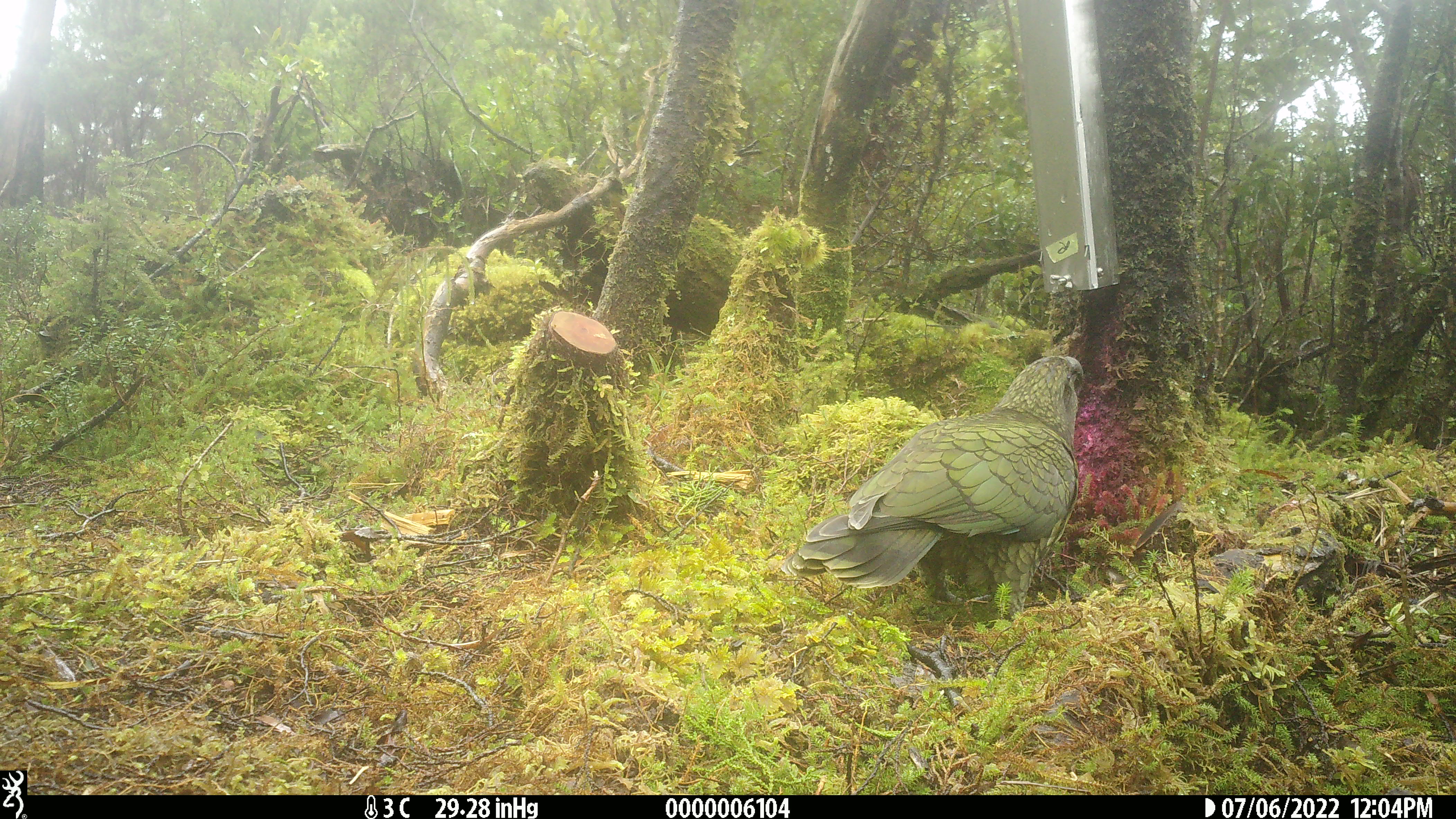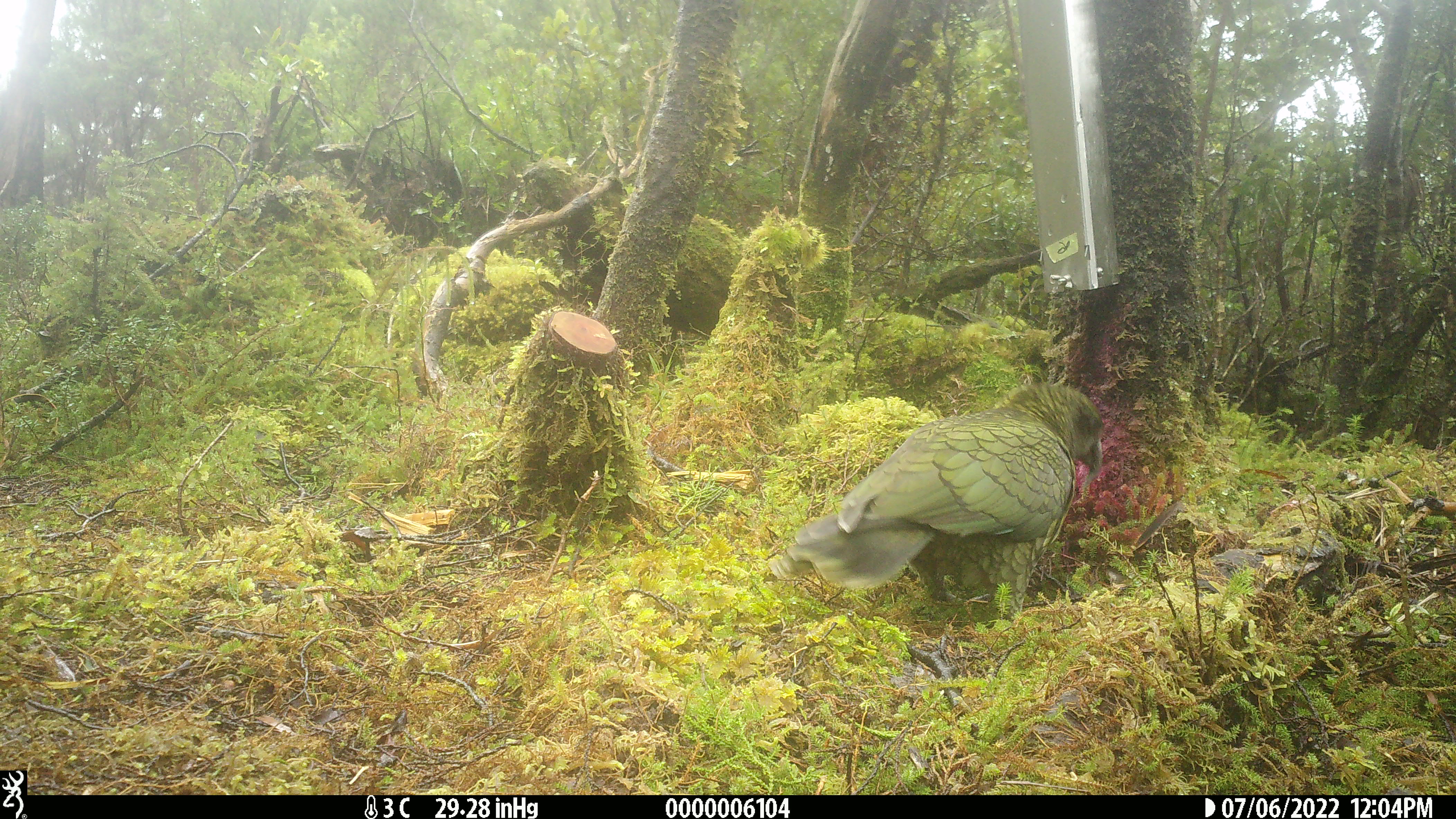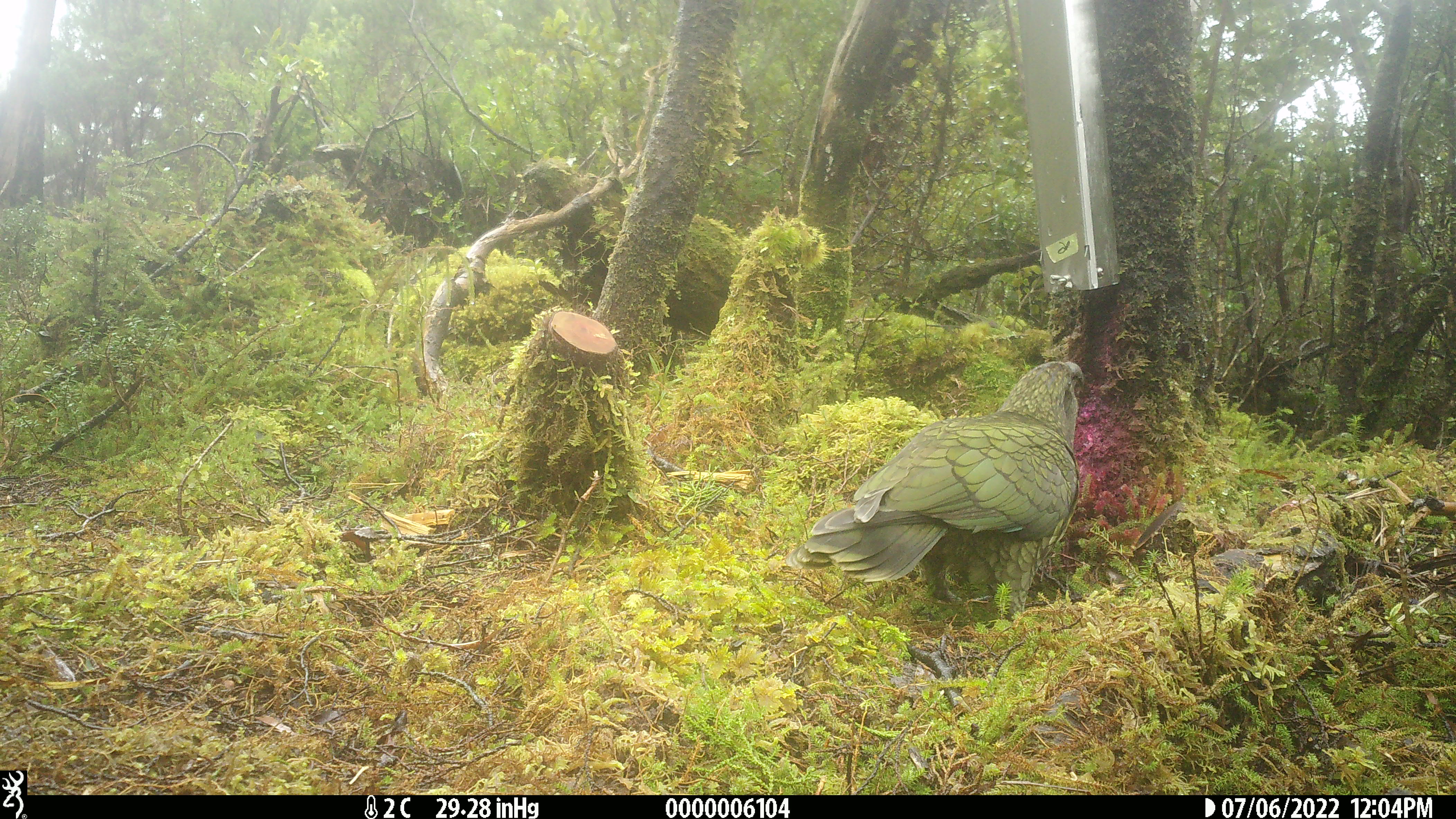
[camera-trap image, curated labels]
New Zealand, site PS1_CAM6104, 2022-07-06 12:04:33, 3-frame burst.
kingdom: Animalia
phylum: Chordata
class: Aves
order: Psittaciformes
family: Strigopidae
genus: Nestor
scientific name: Nestor notabilis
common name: kea